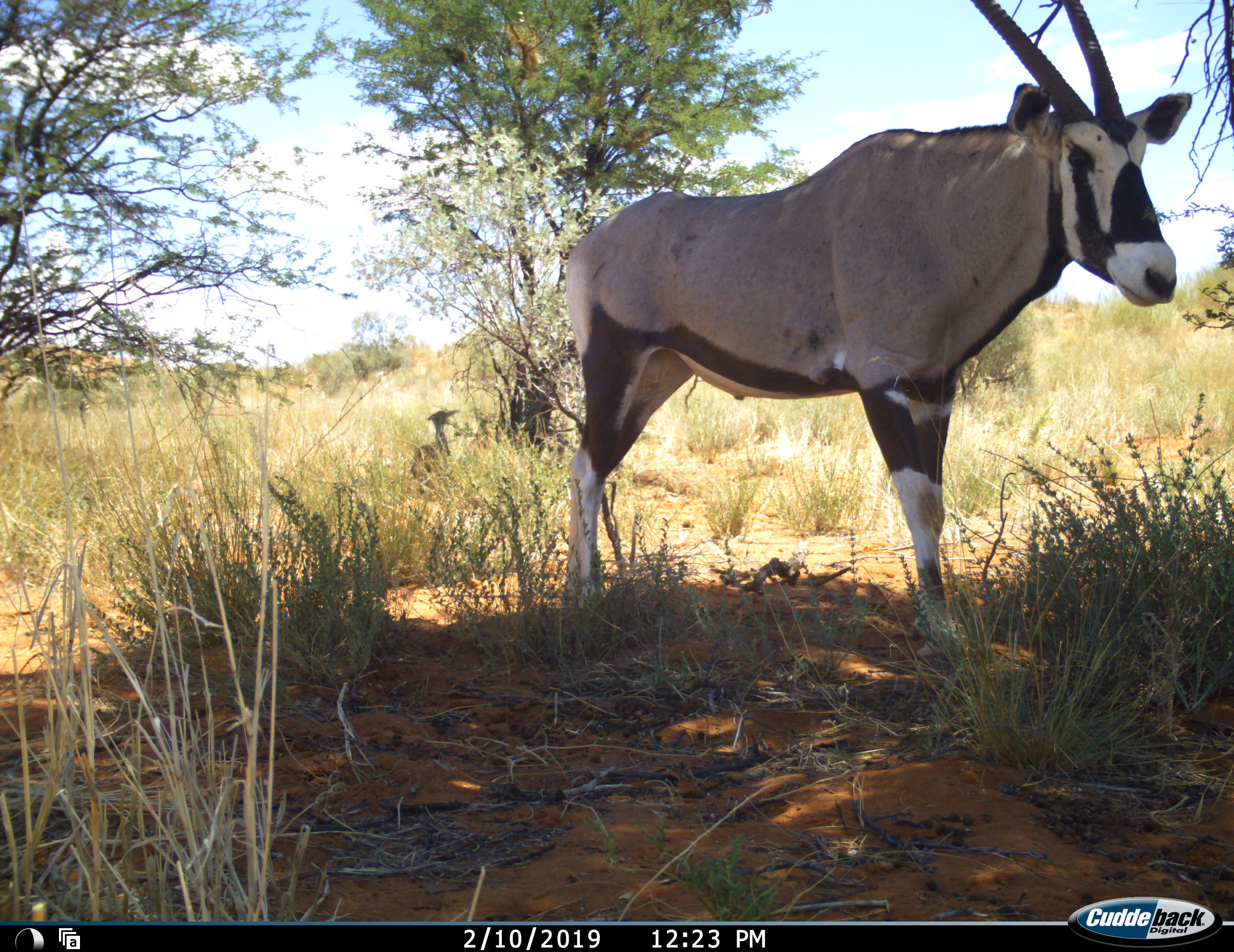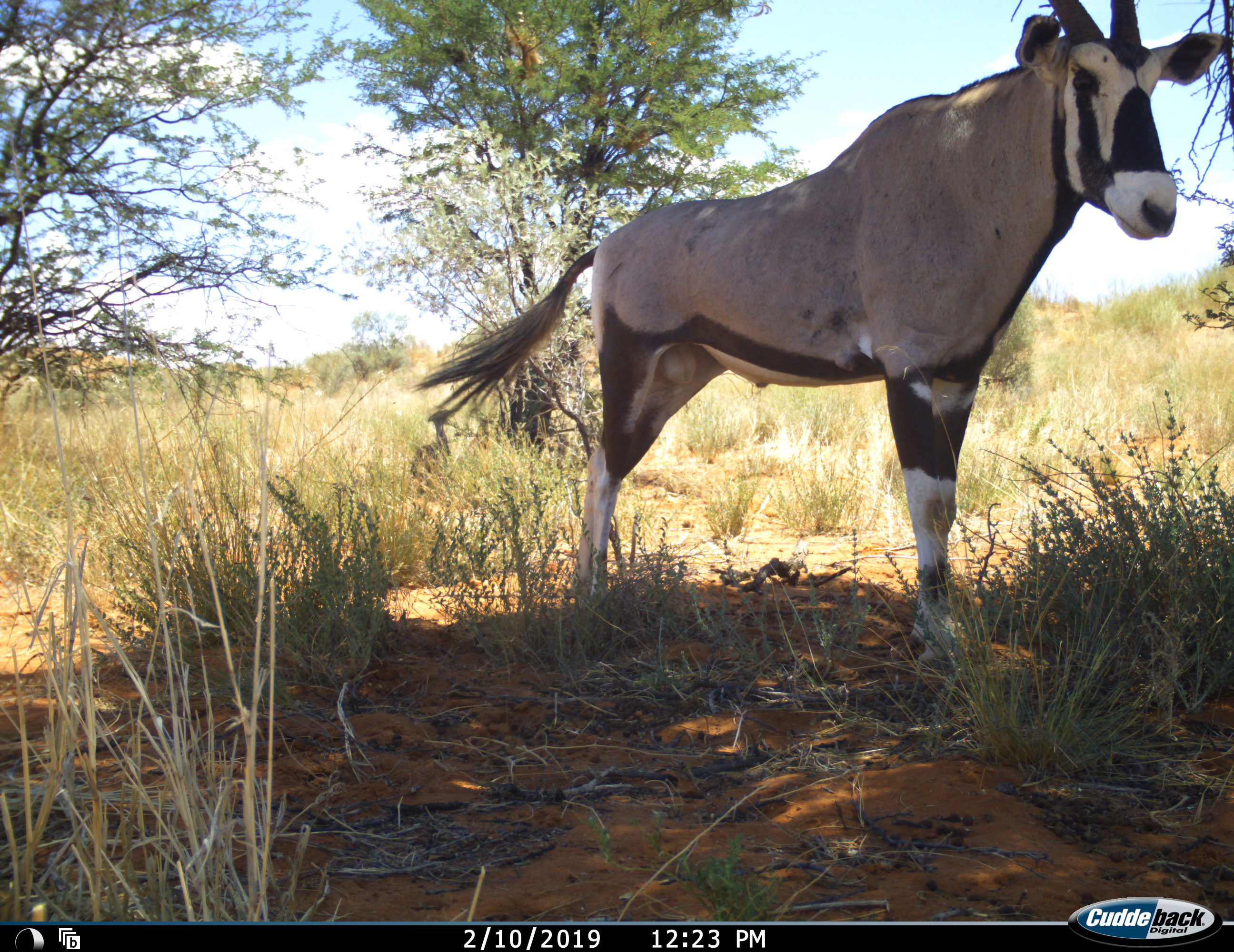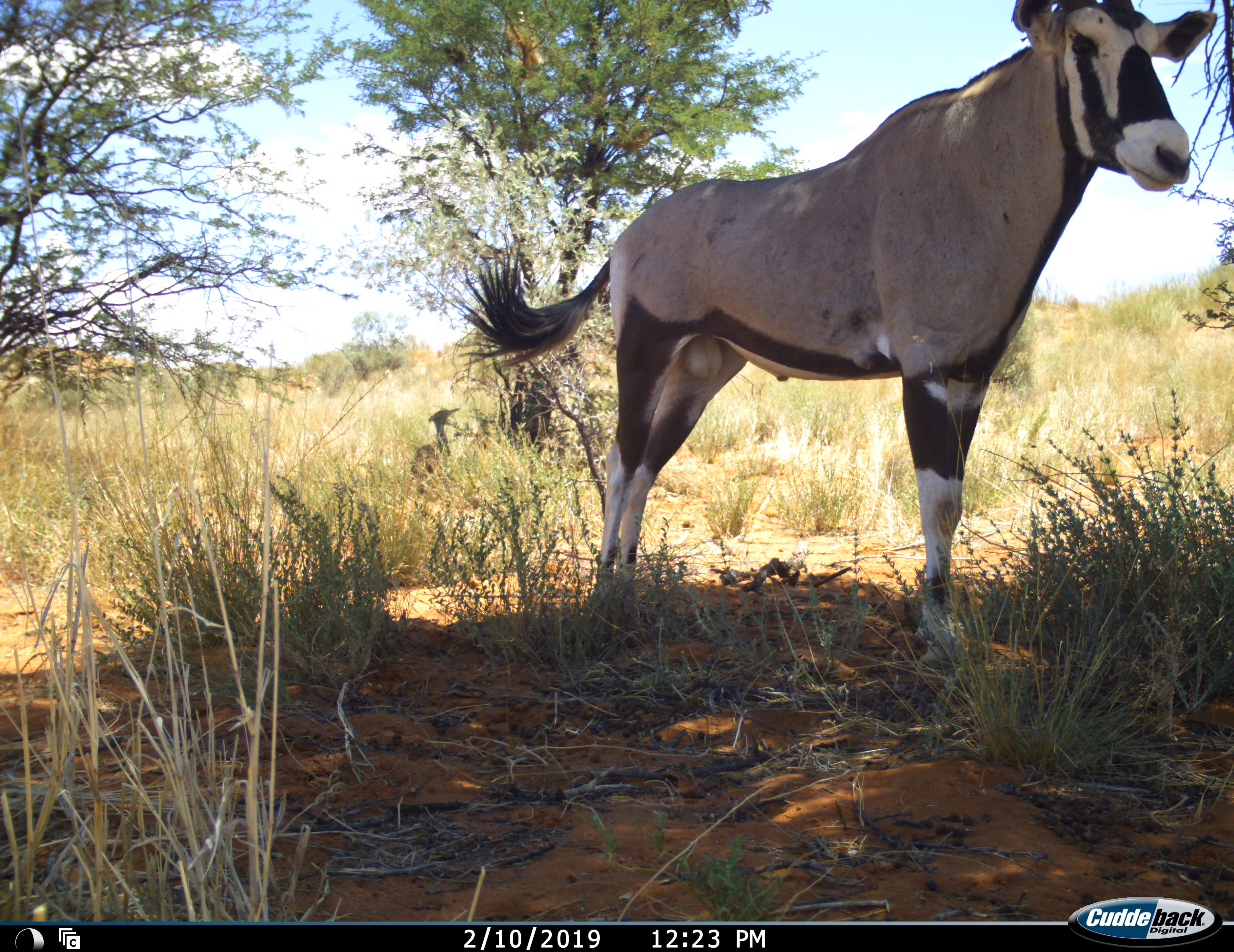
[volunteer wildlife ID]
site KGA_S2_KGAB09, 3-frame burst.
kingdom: Animalia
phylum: Chordata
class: Mammalia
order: Artiodactyla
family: Bovidae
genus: Oryx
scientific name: Oryx gazella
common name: gemsbok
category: oryx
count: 1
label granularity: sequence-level